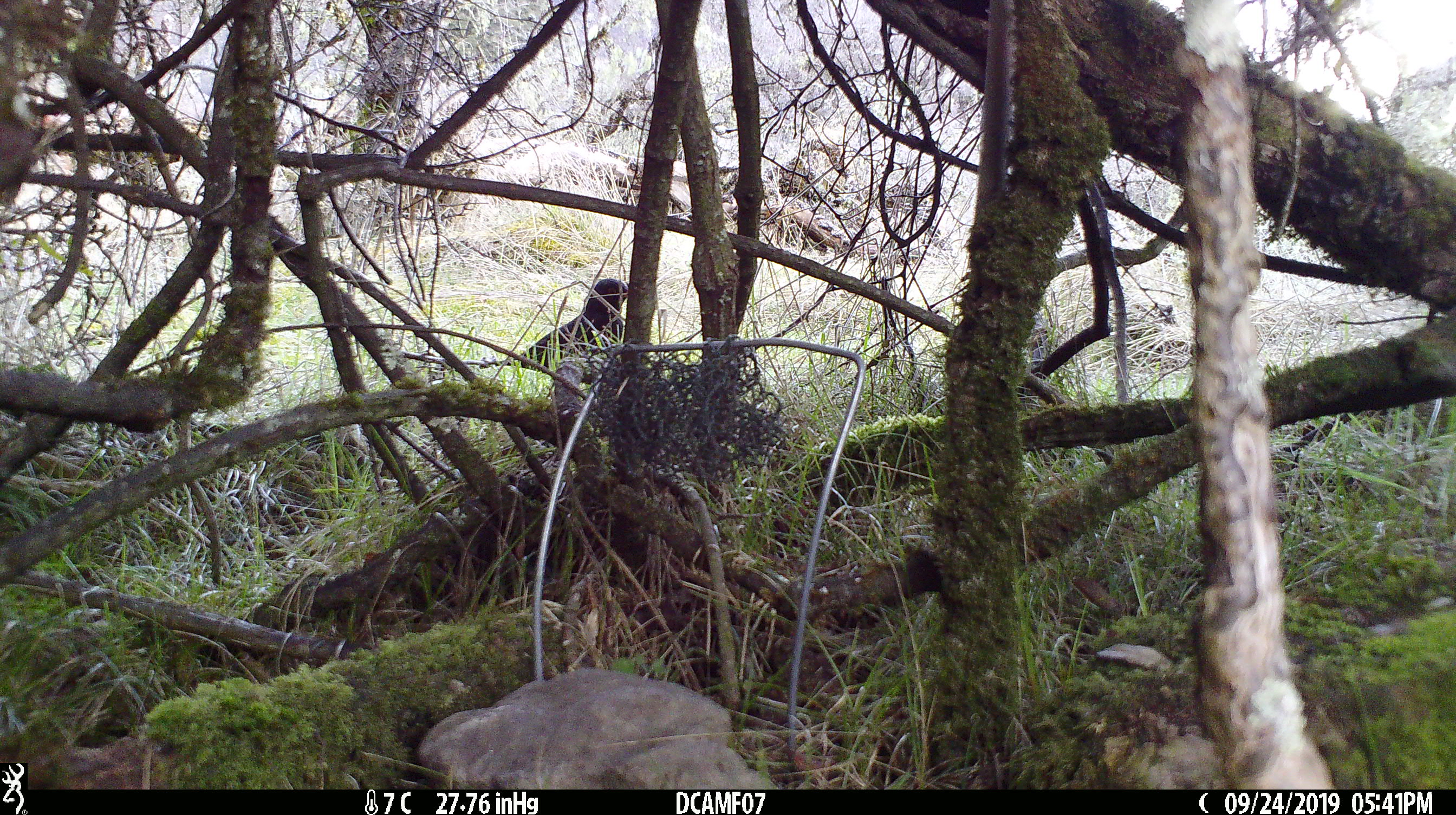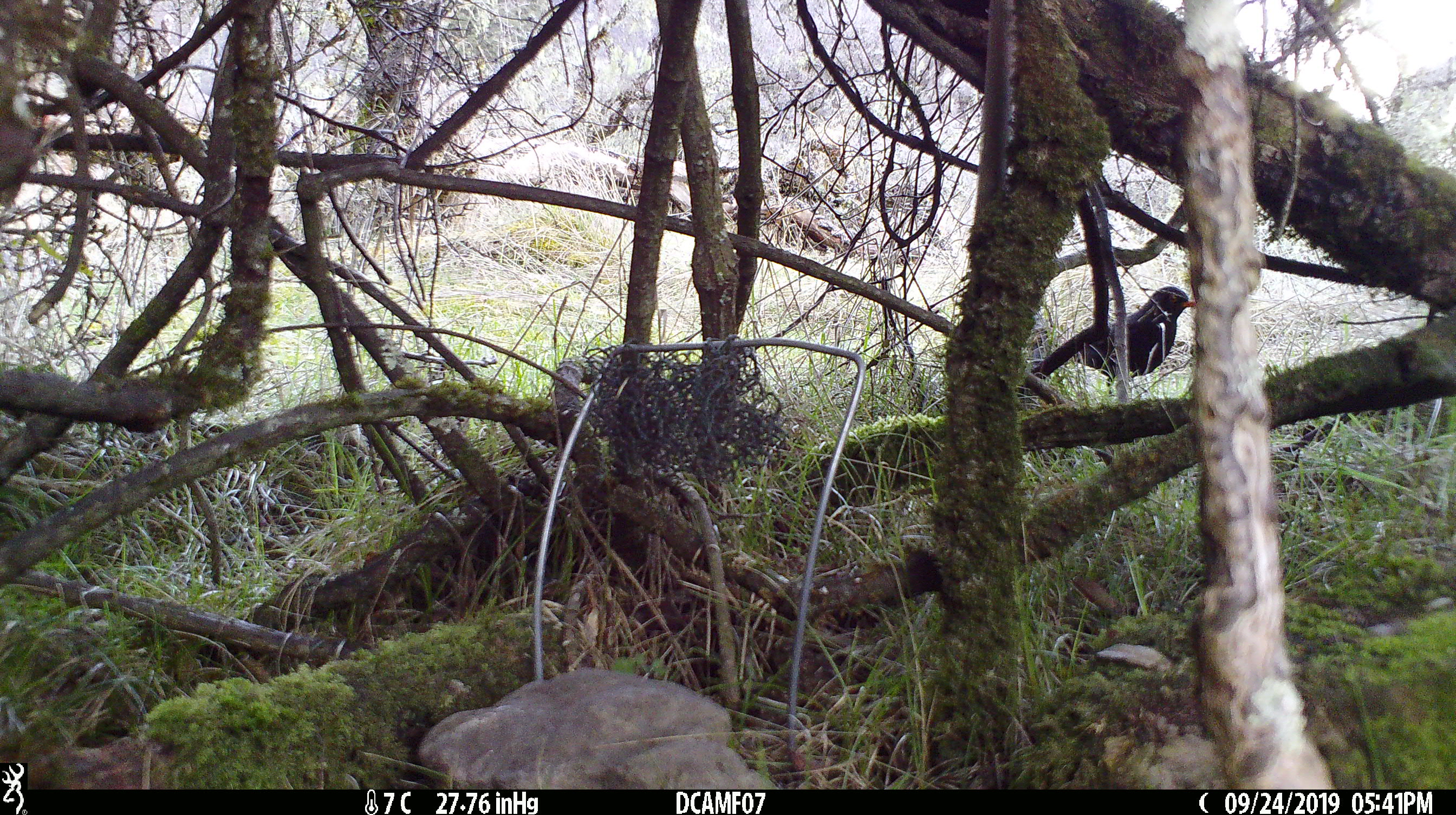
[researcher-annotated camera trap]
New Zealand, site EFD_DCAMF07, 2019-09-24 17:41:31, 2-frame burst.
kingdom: Animalia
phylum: Chordata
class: Aves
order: Passeriformes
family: Turdidae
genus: Turdus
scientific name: Turdus merula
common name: eurasian blackbird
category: blackbird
Blackbird (eurasian blackbird) (Turdus merula).